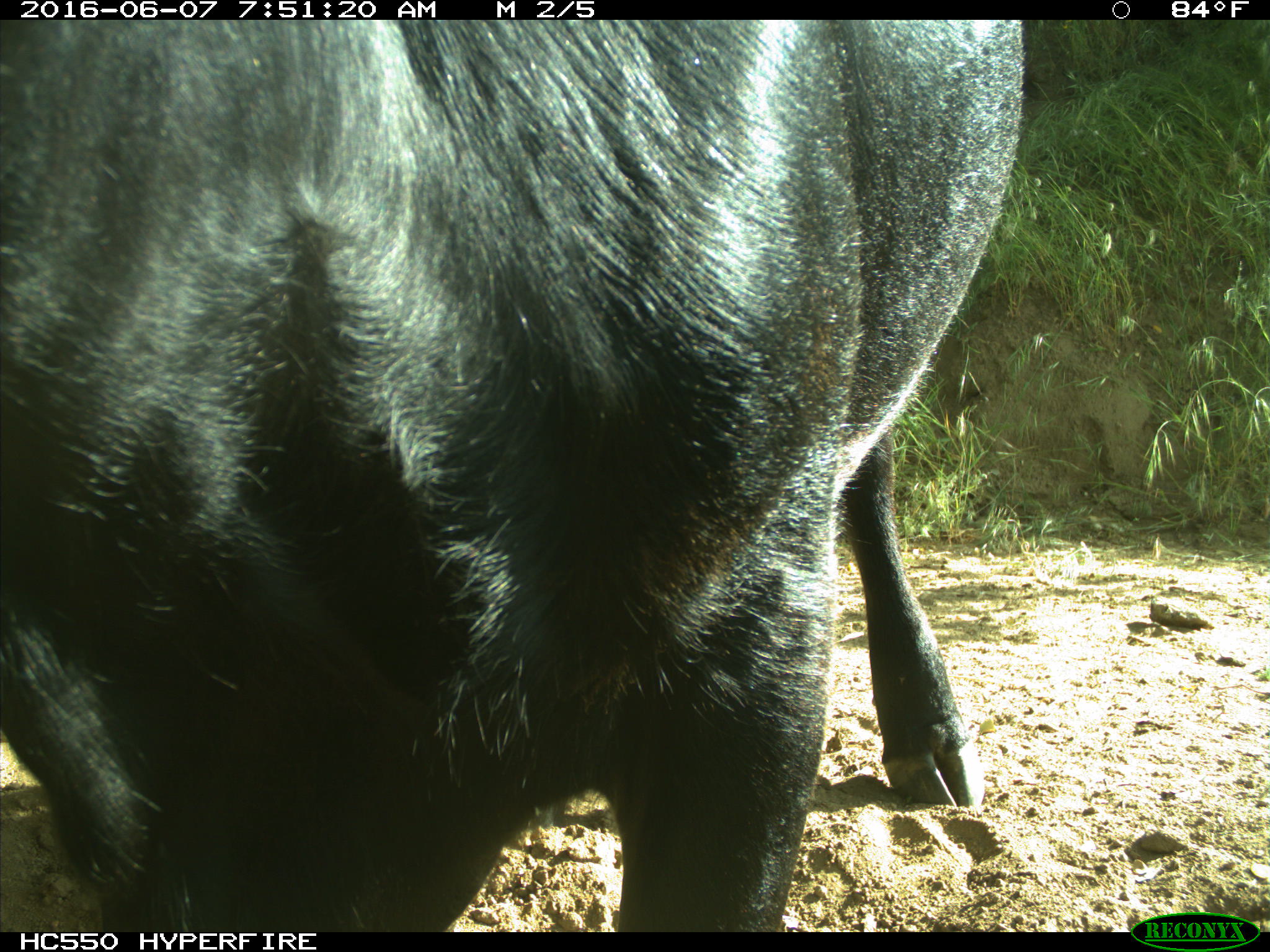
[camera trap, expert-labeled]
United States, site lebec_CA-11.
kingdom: Animalia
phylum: Chordata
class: Mammalia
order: Artiodactyla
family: Bovidae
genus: Bos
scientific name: Bos taurus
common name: domestic cow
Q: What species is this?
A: Bos taurus (domestic cow).